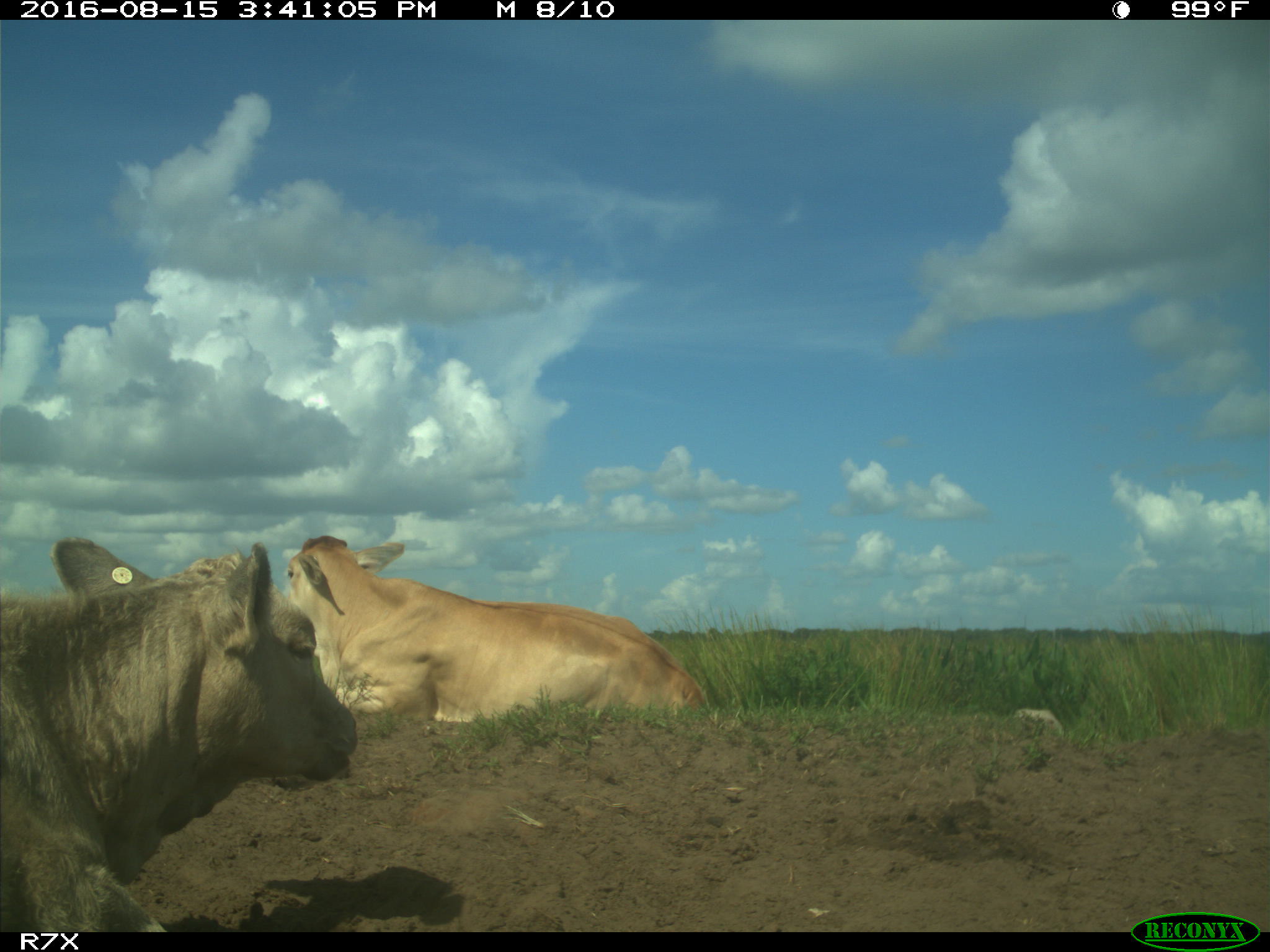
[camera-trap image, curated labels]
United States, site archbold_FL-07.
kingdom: Animalia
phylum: Chordata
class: Mammalia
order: Artiodactyla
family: Bovidae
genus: Bos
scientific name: Bos taurus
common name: domestic cow